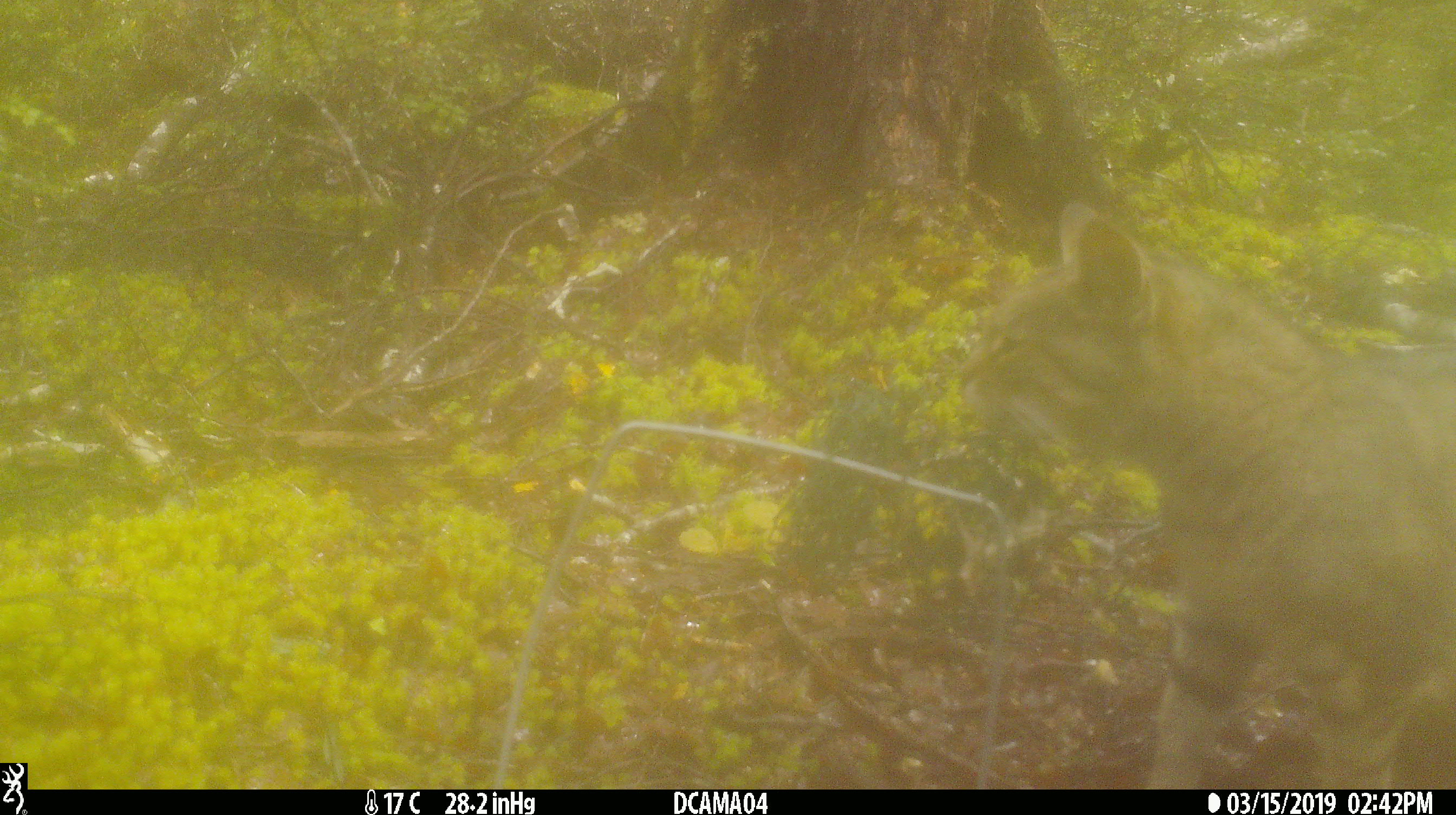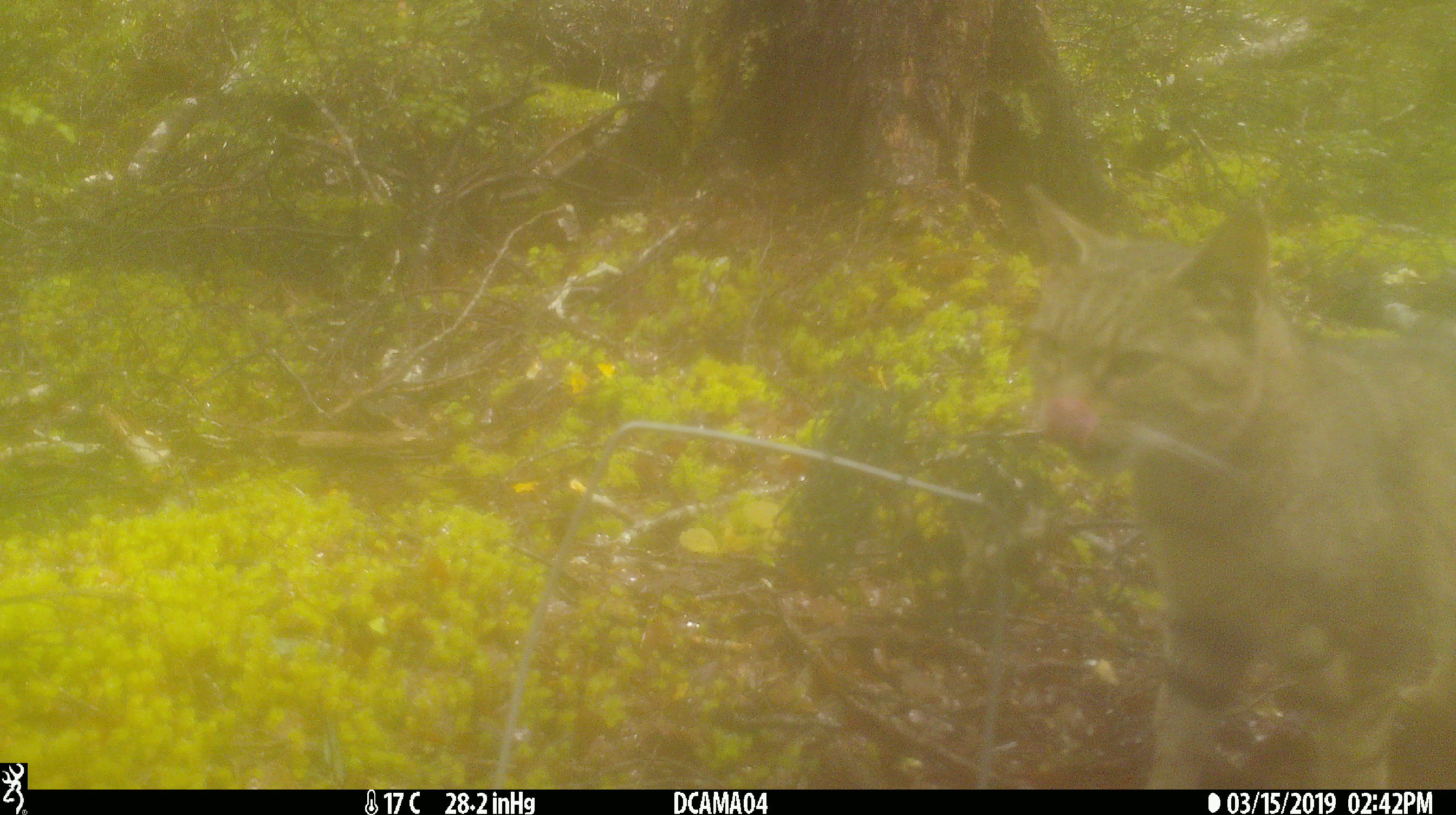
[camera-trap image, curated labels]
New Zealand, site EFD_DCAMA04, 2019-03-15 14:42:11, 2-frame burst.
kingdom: Animalia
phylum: Chordata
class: Mammalia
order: Carnivora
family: Felidae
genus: Felis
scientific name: Felis catus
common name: domestic cat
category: cat